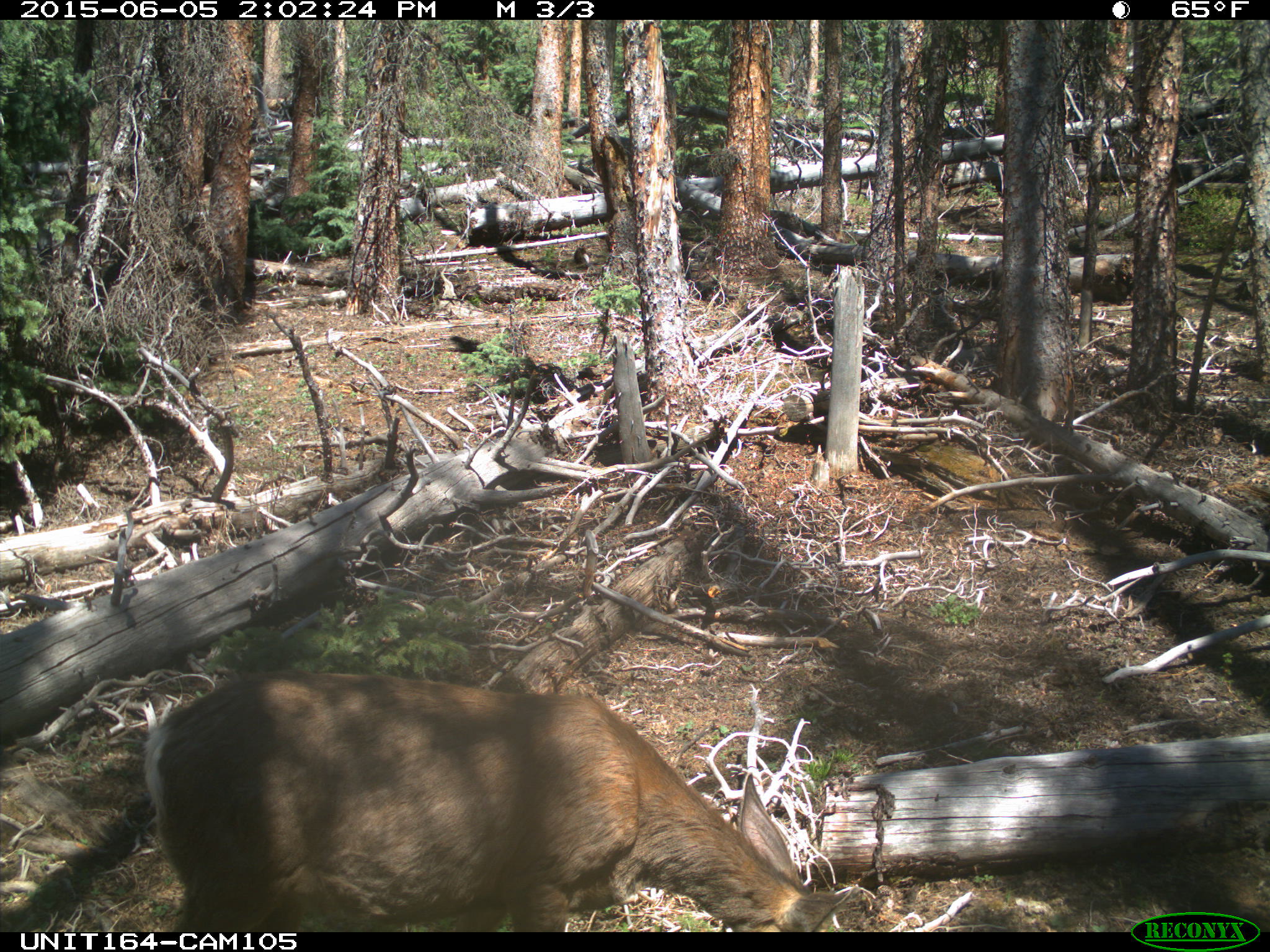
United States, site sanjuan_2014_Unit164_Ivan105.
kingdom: Animalia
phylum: Chordata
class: Mammalia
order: Artiodactyla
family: Cervidae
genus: Odocoileus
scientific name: Odocoileus hemionus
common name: mule deer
Odocoileus hemionus (mule deer).